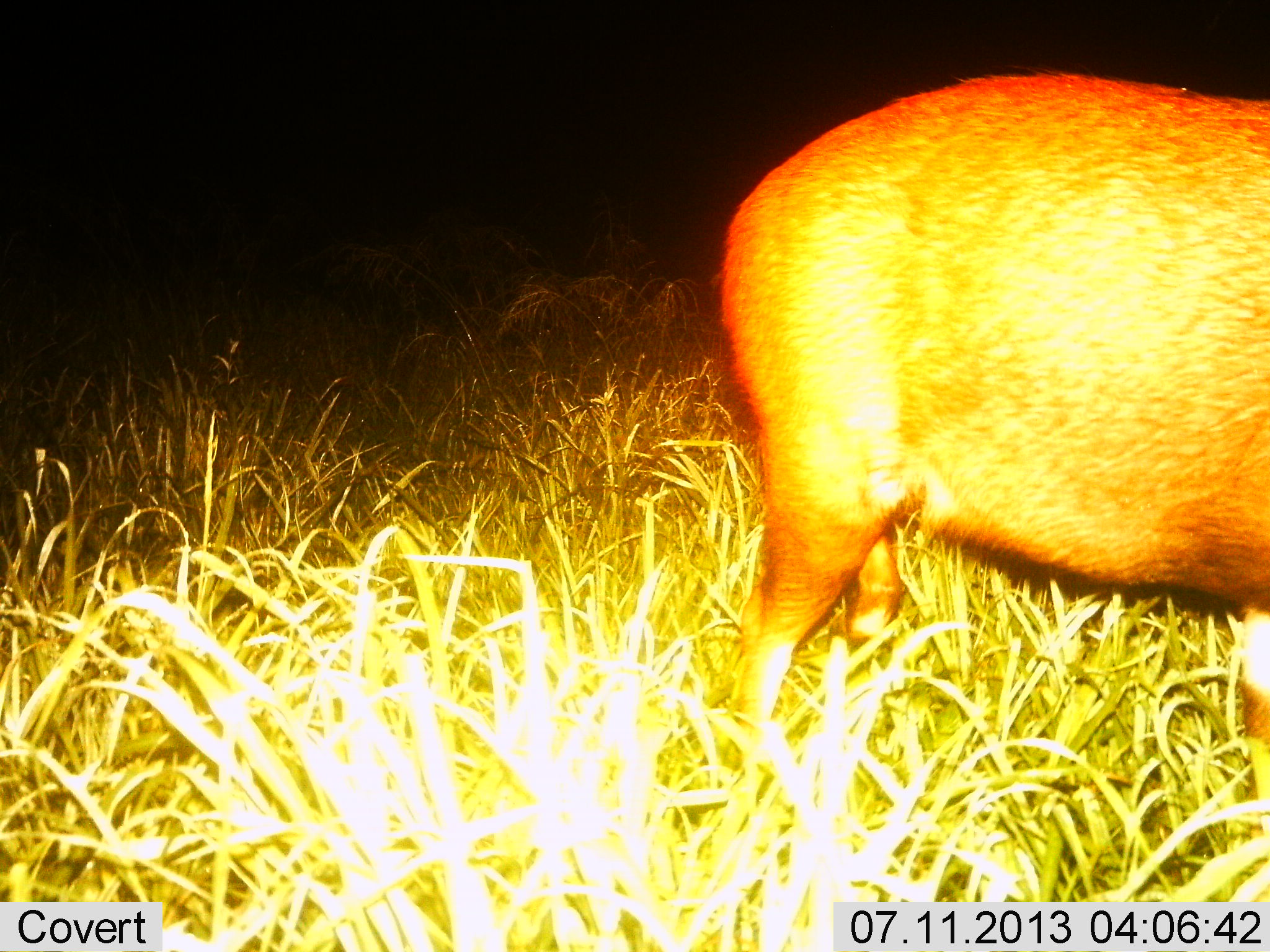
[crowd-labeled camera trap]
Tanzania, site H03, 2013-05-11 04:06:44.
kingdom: Animalia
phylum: Chordata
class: Mammalia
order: Artiodactyla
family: Bovidae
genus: Tragelaphus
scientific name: Tragelaphus scriptus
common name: bushbuck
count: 1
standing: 100%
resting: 0%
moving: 0%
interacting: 0%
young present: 0%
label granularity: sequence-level